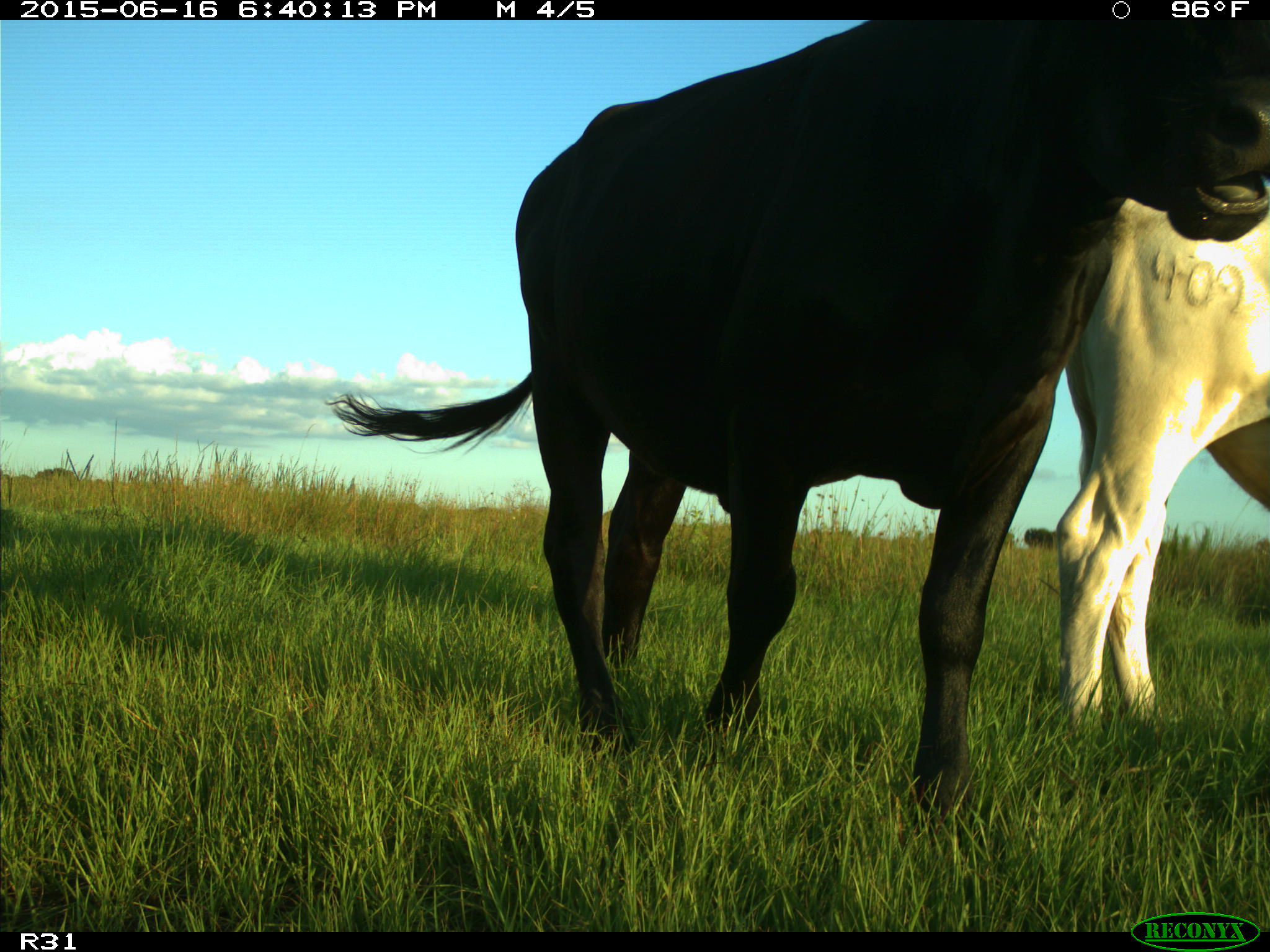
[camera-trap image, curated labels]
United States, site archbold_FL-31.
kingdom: Animalia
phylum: Chordata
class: Mammalia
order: Artiodactyla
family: Bovidae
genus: Bos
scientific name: Bos taurus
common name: domestic cow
Bos taurus (domestic cow).